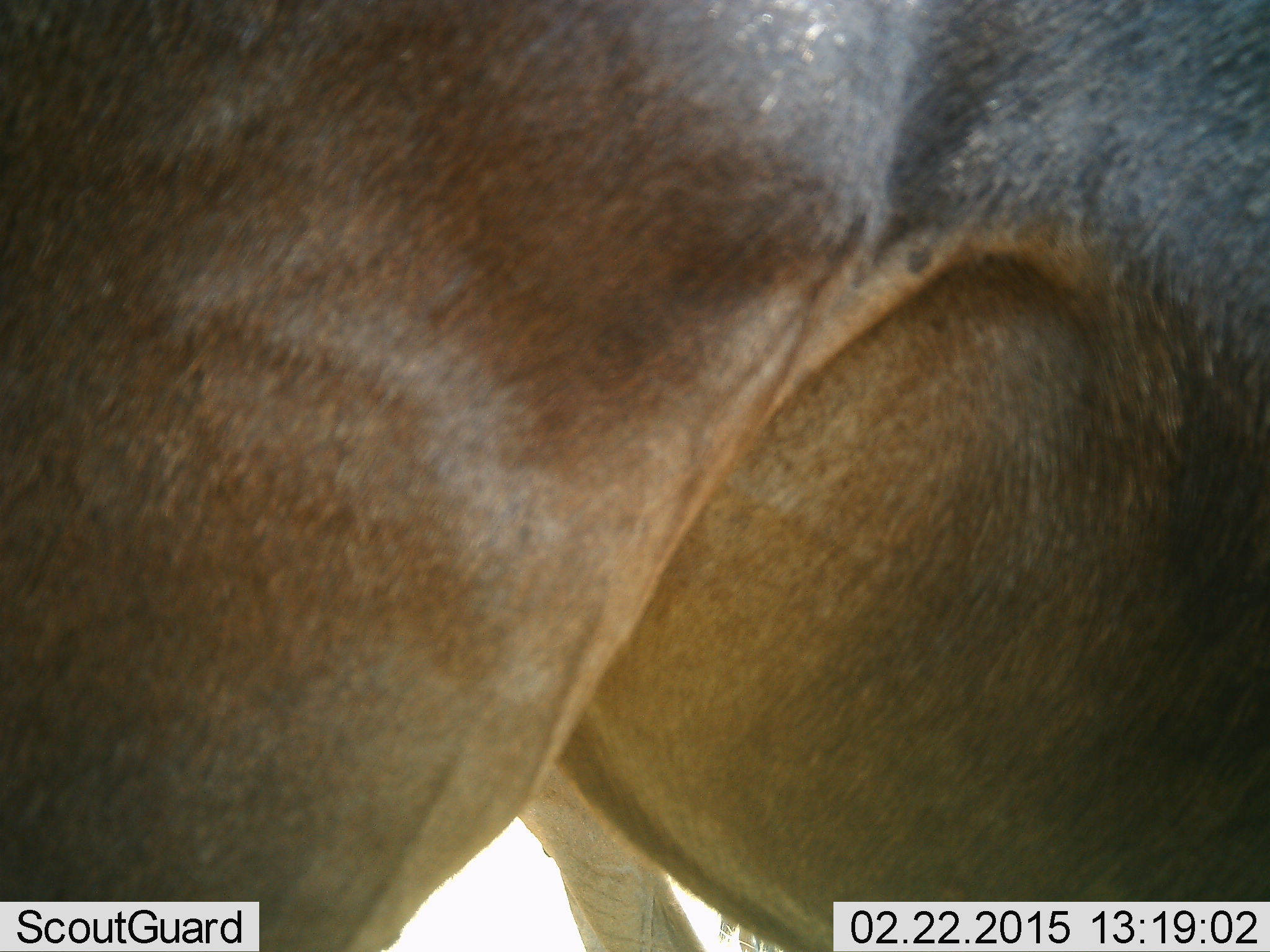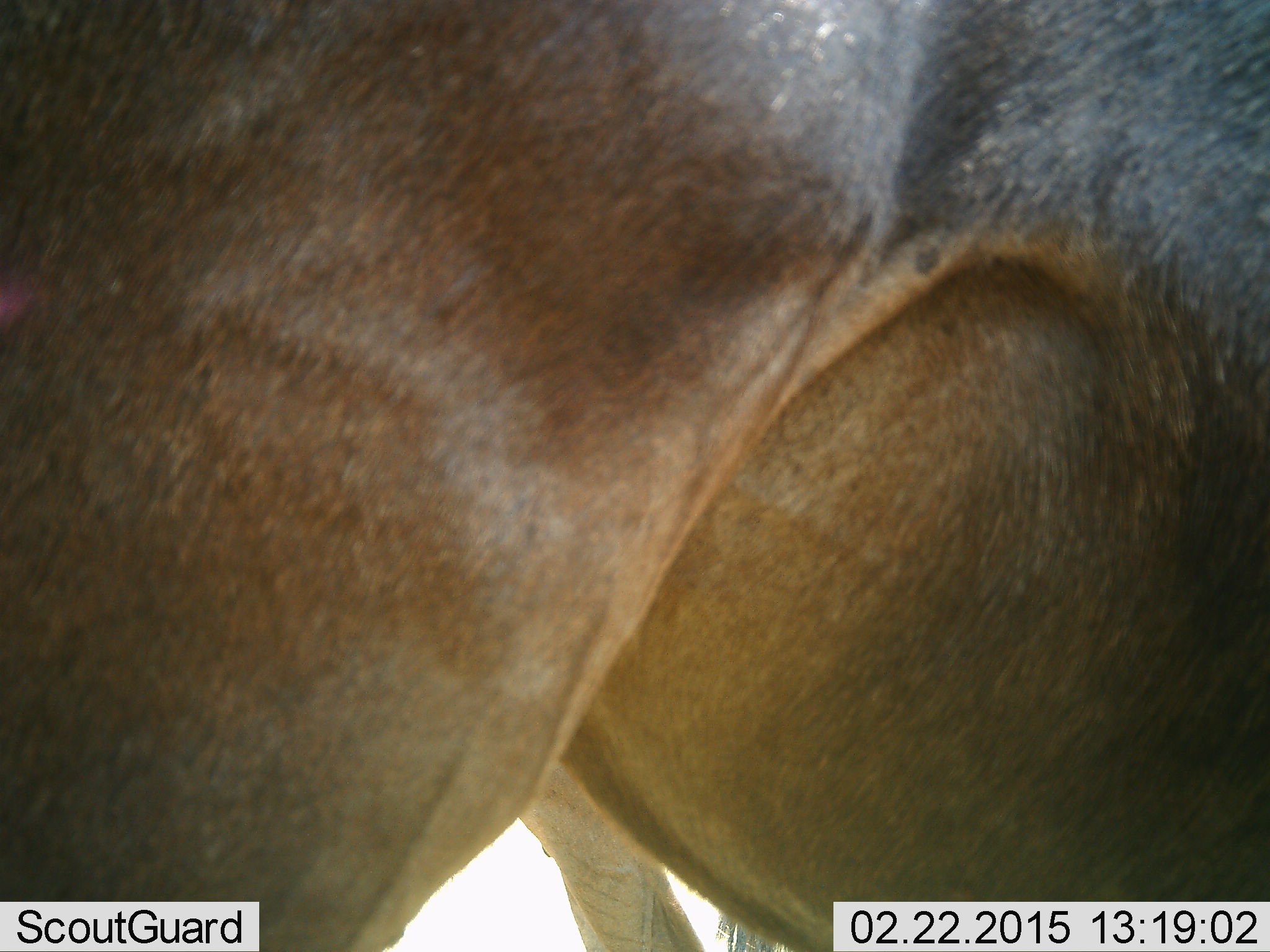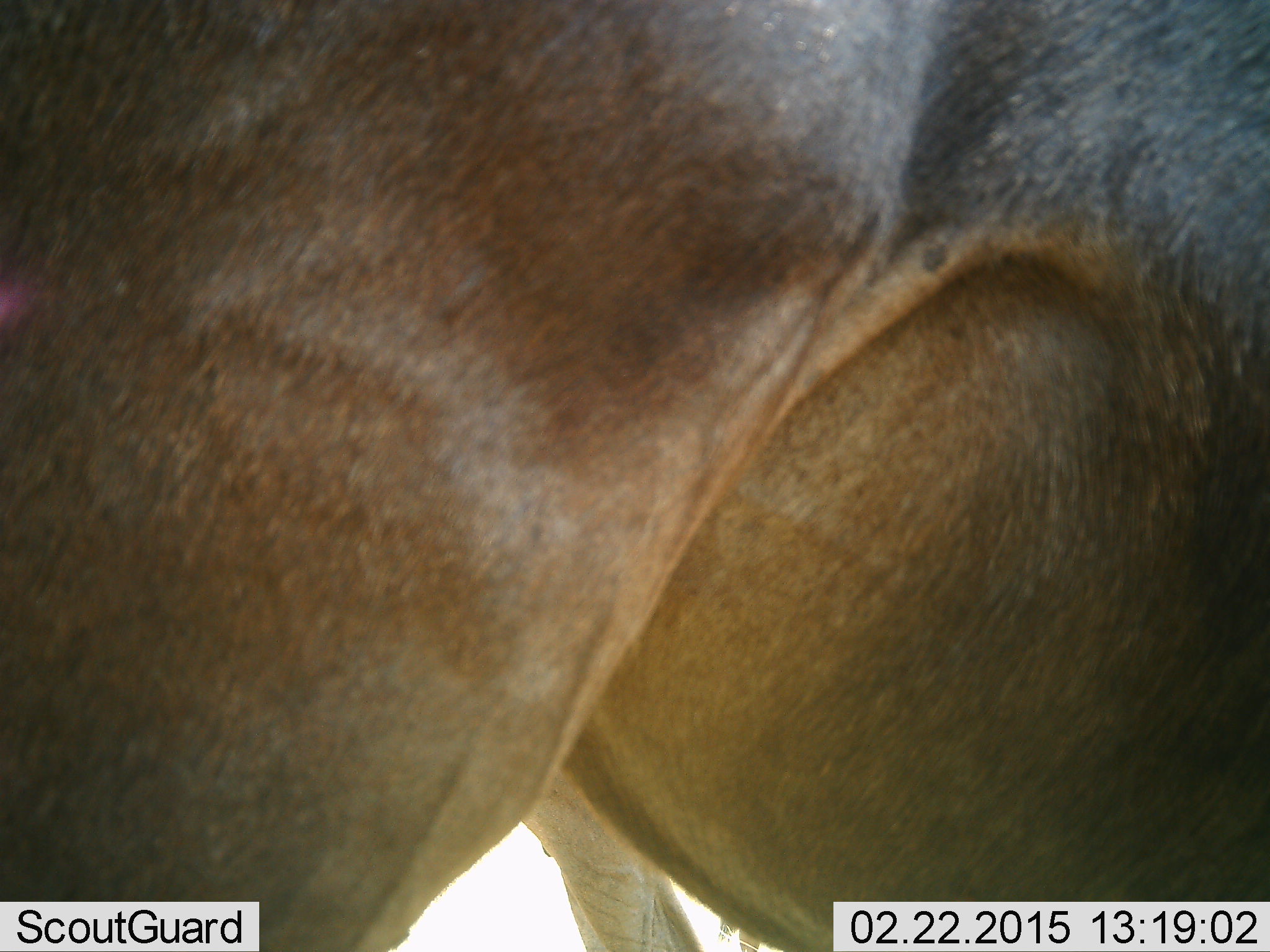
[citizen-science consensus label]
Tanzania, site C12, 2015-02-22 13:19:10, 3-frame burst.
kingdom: Animalia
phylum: Chordata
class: Mammalia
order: Artiodactyla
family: Bovidae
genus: Connochaetes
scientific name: Connochaetes taurinus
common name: blue wildebeest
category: wildebeest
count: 1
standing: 100%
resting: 0%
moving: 0%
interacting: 10%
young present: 0%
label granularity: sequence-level